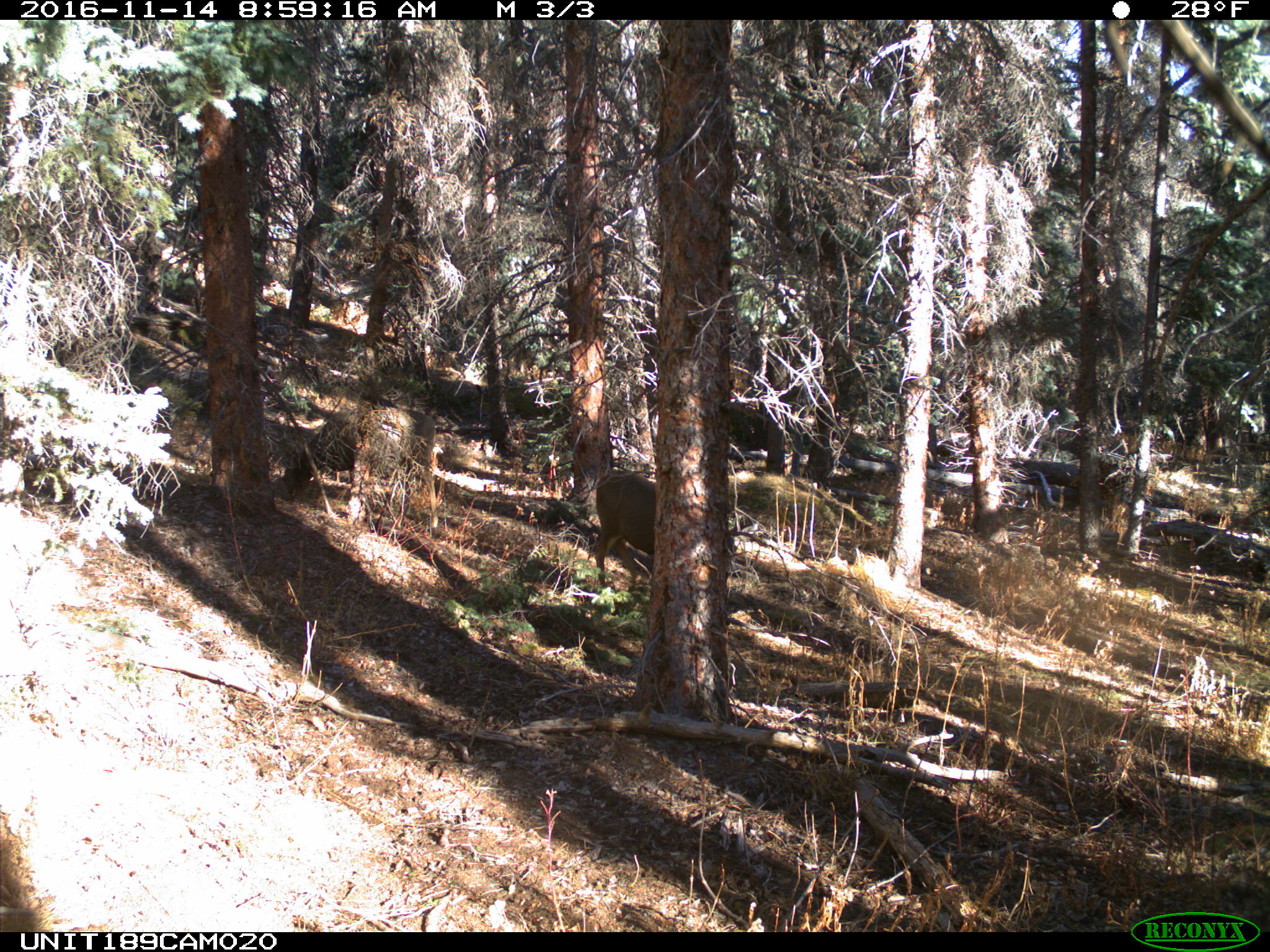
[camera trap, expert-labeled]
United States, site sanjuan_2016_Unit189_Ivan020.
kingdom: Animalia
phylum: Chordata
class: Mammalia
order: Artiodactyla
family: Cervidae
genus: Odocoileus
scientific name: Odocoileus hemionus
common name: mule deer